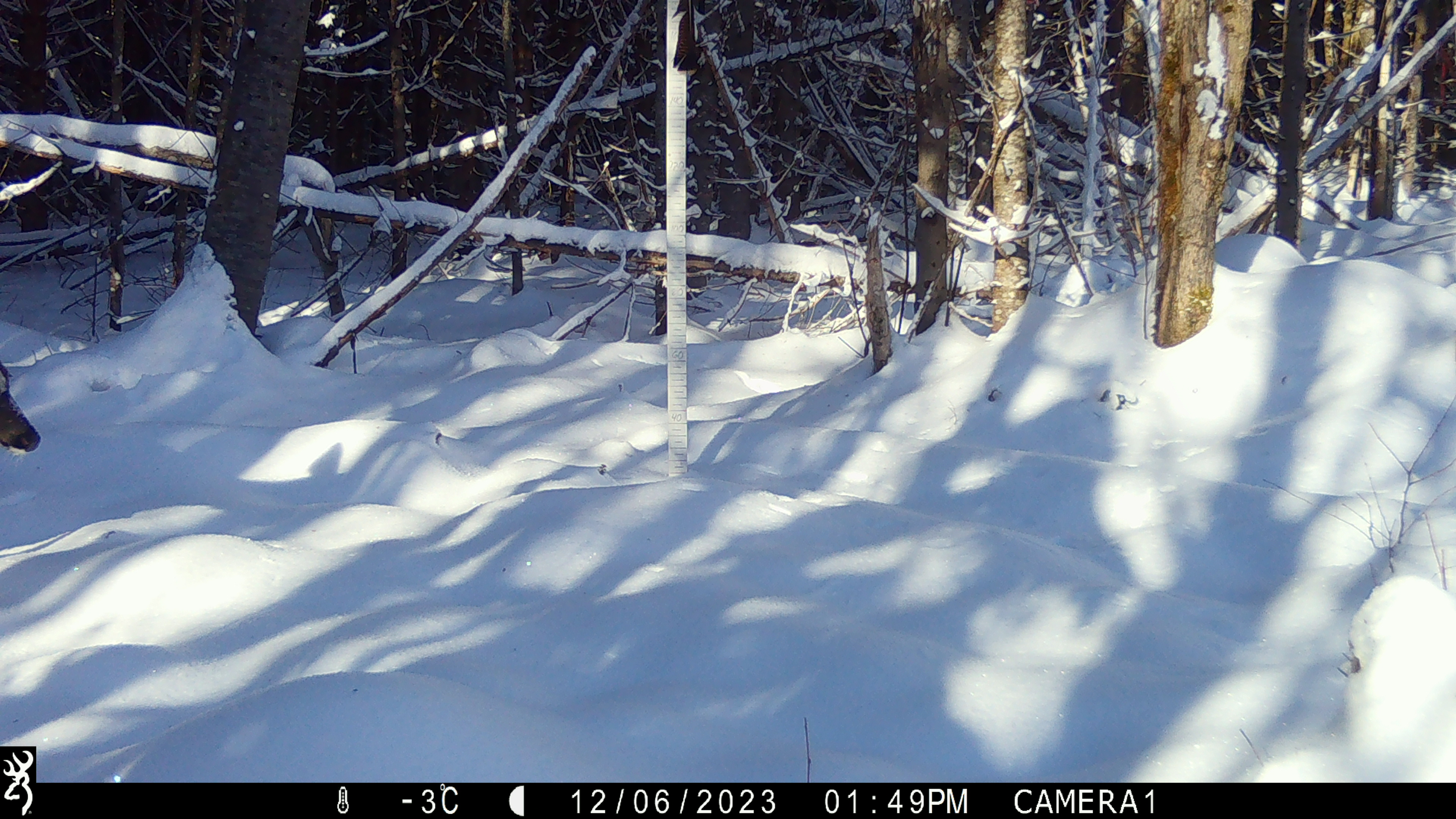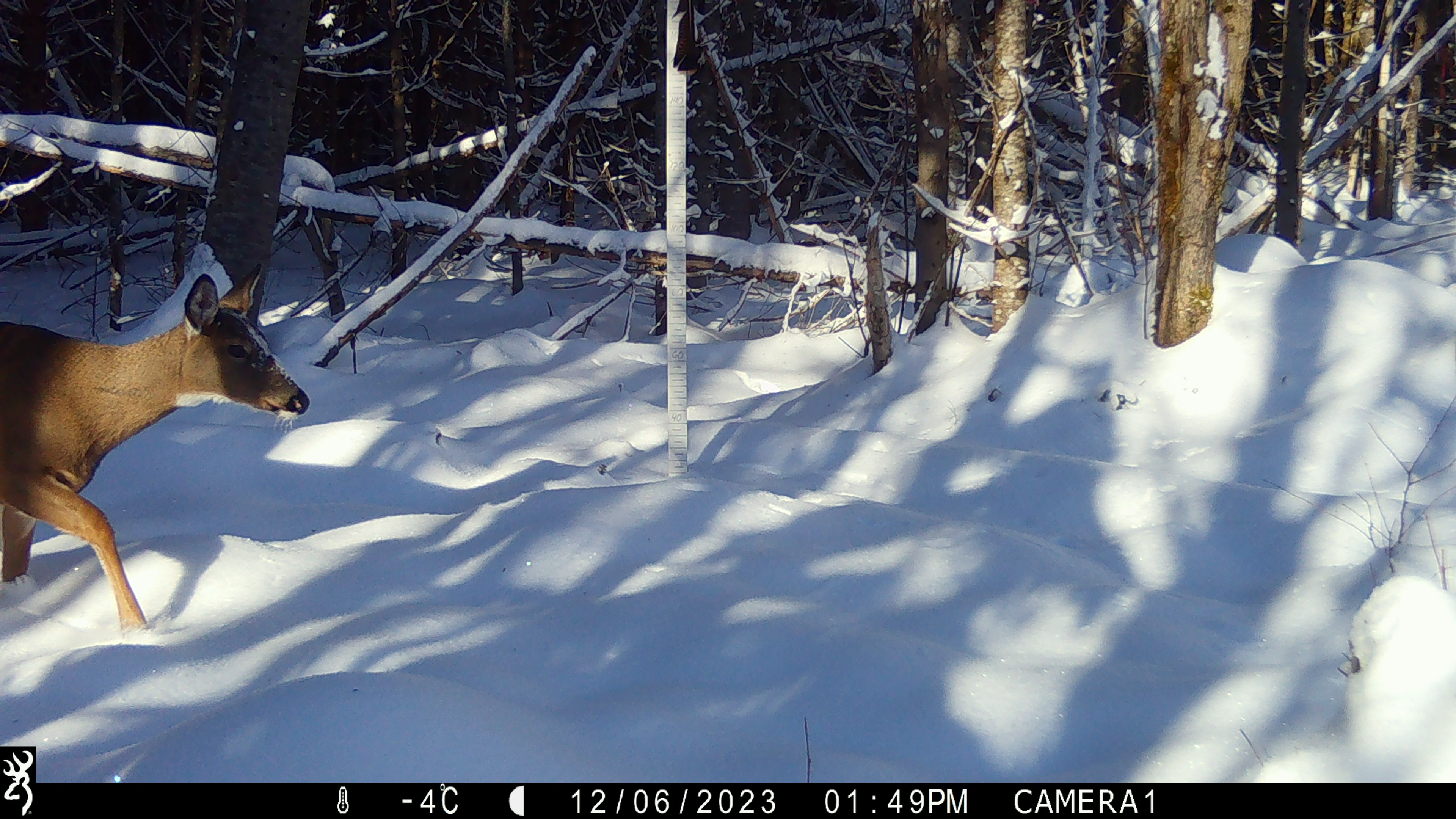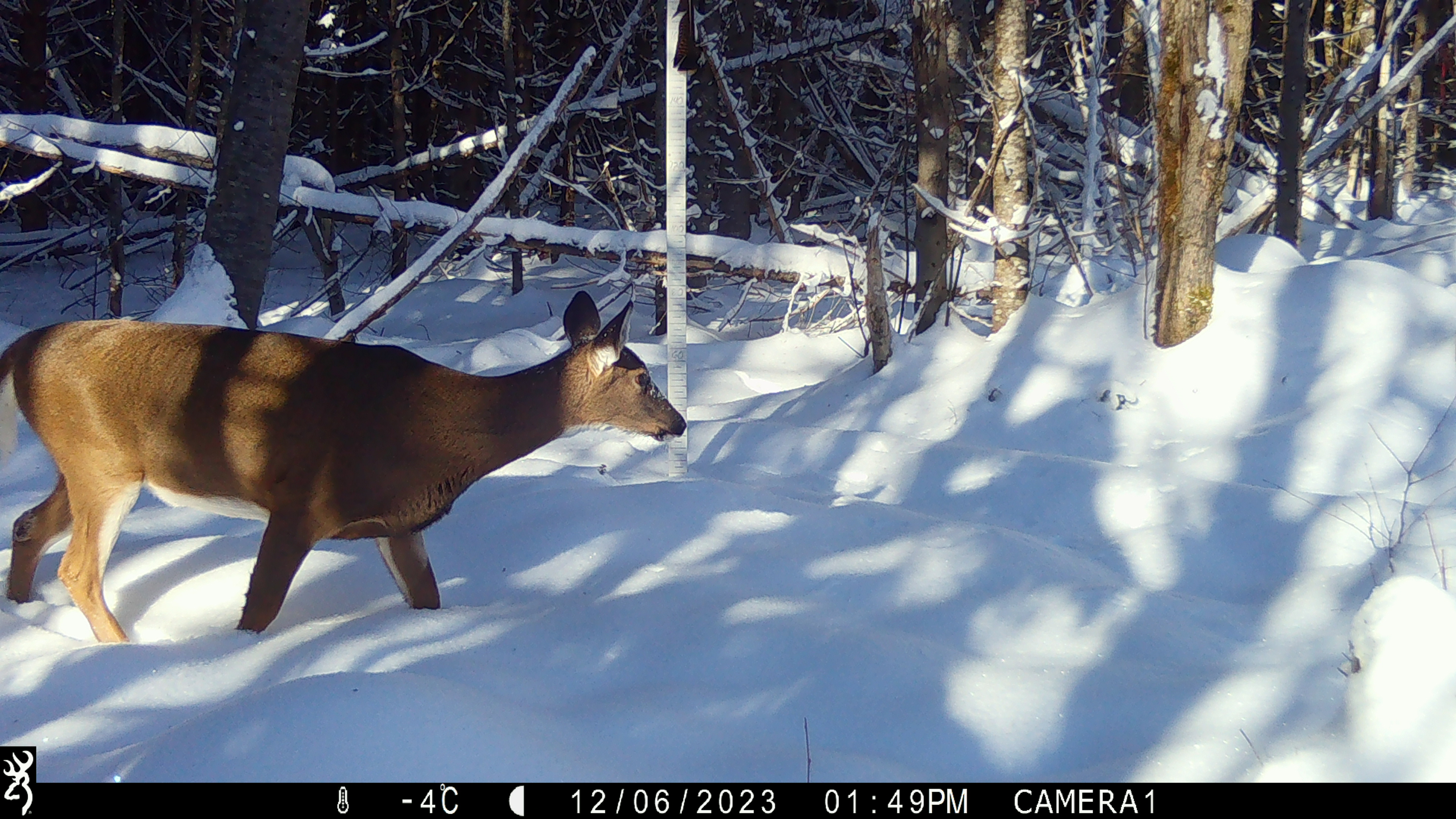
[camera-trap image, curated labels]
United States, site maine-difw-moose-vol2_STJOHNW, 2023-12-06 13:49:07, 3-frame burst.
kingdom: Animalia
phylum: Chordata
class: Mammalia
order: Artiodactyla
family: Cervidae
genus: Odocoileus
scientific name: Odocoileus virginianus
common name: white-tailed deer